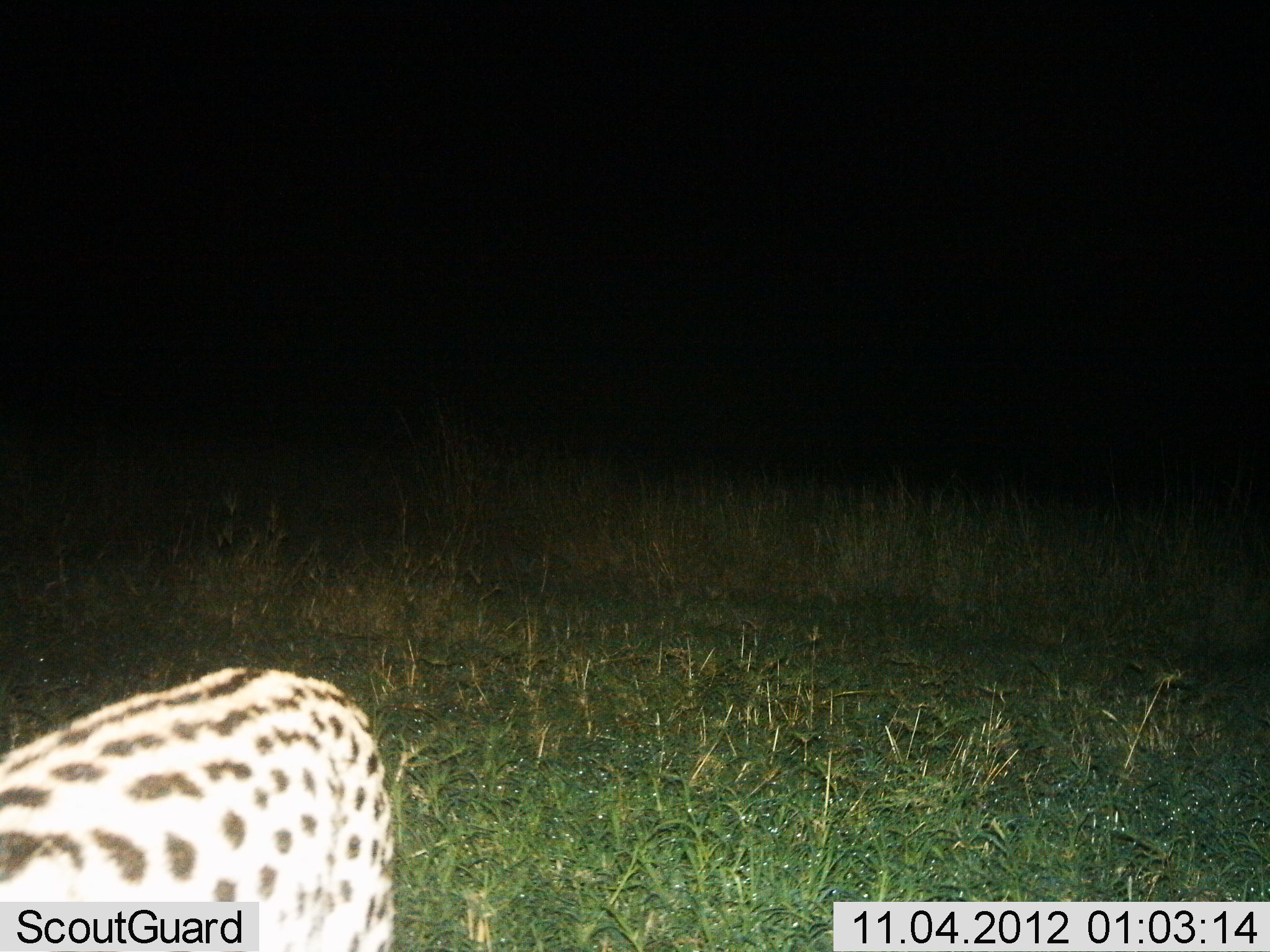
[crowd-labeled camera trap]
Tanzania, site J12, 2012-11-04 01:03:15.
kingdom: Animalia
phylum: Chordata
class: Mammalia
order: Carnivora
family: Felidae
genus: Leptailurus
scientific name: Leptailurus serval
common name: serval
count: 1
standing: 60%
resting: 0%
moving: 40%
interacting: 0%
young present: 0%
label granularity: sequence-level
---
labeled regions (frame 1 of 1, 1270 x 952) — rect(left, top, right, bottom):
animal: rect(1, 666, 412, 952)